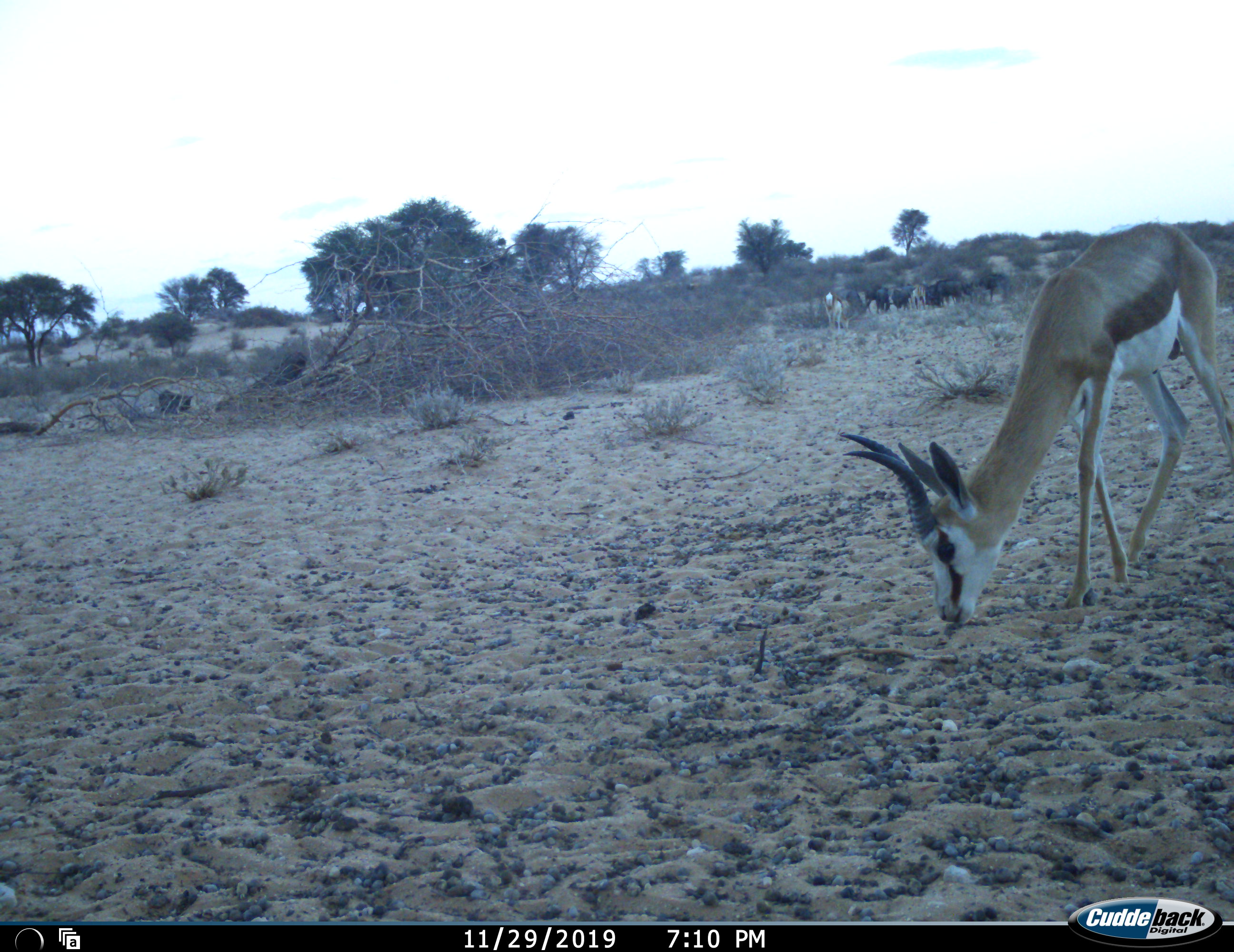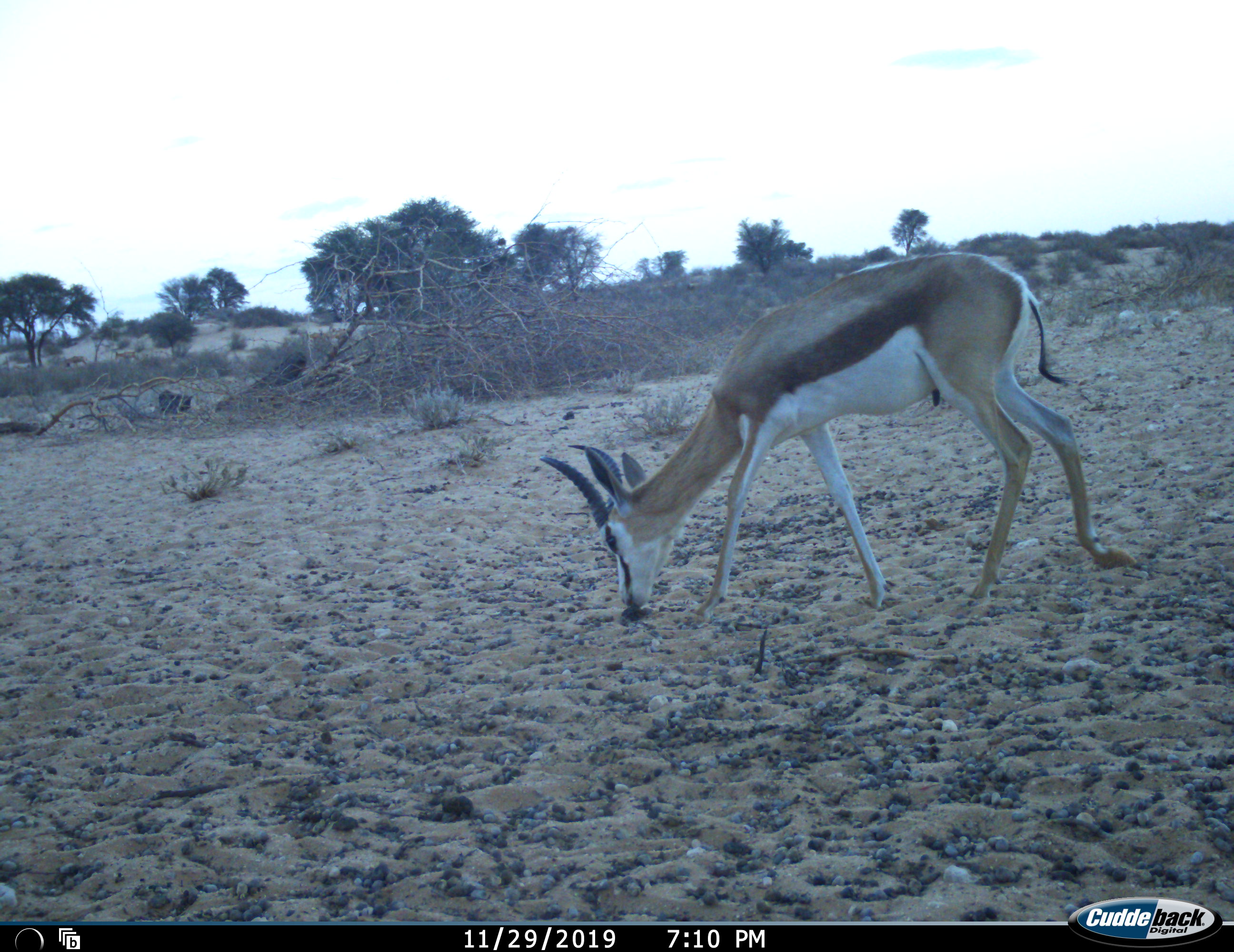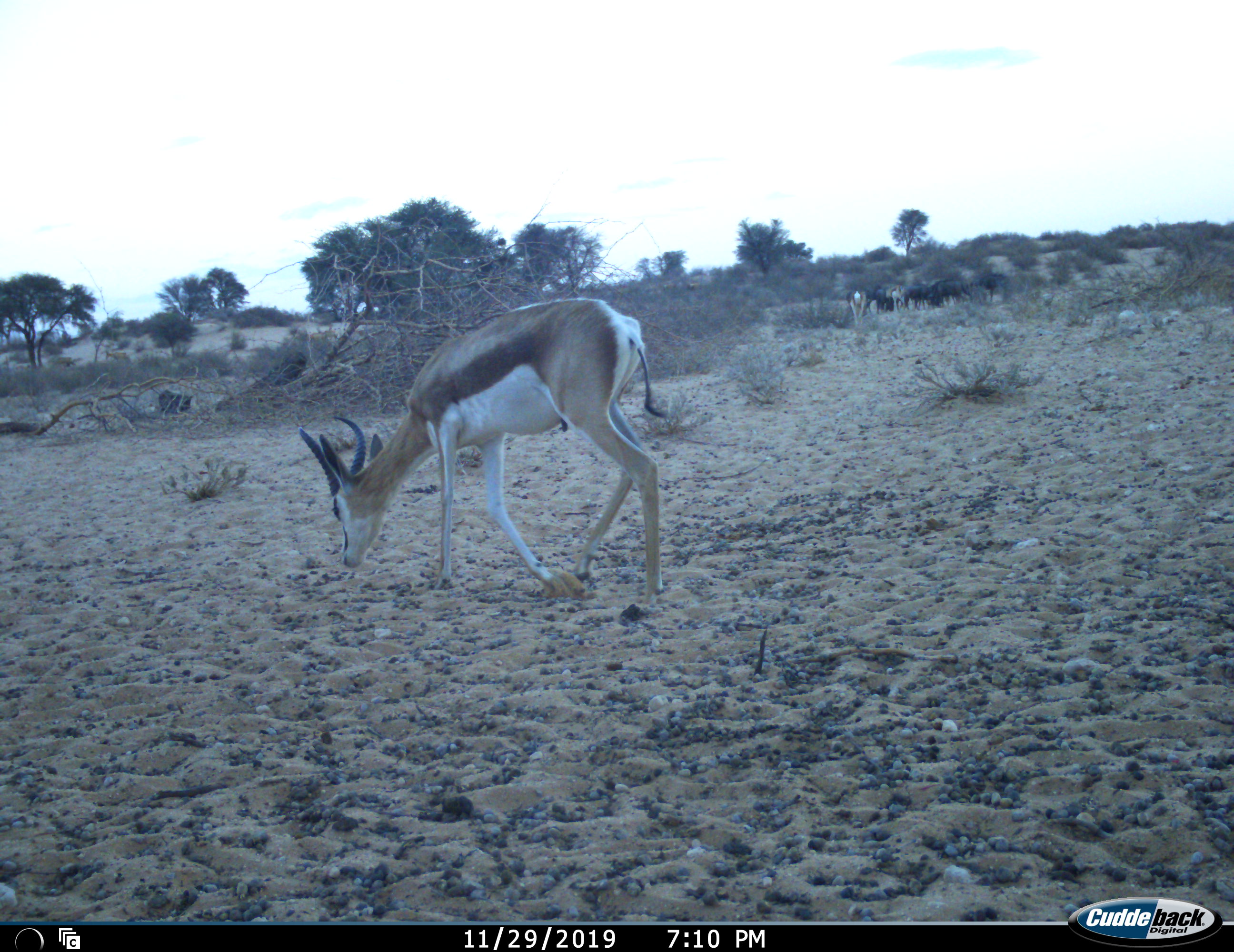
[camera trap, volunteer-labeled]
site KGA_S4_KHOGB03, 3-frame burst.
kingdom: Animalia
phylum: Chordata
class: Mammalia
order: Artiodactyla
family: Bovidae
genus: Antidorcas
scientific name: Antidorcas marsupialis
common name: springbok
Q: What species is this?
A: Springbok (Antidorcas marsupialis).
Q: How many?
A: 3.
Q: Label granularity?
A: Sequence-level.